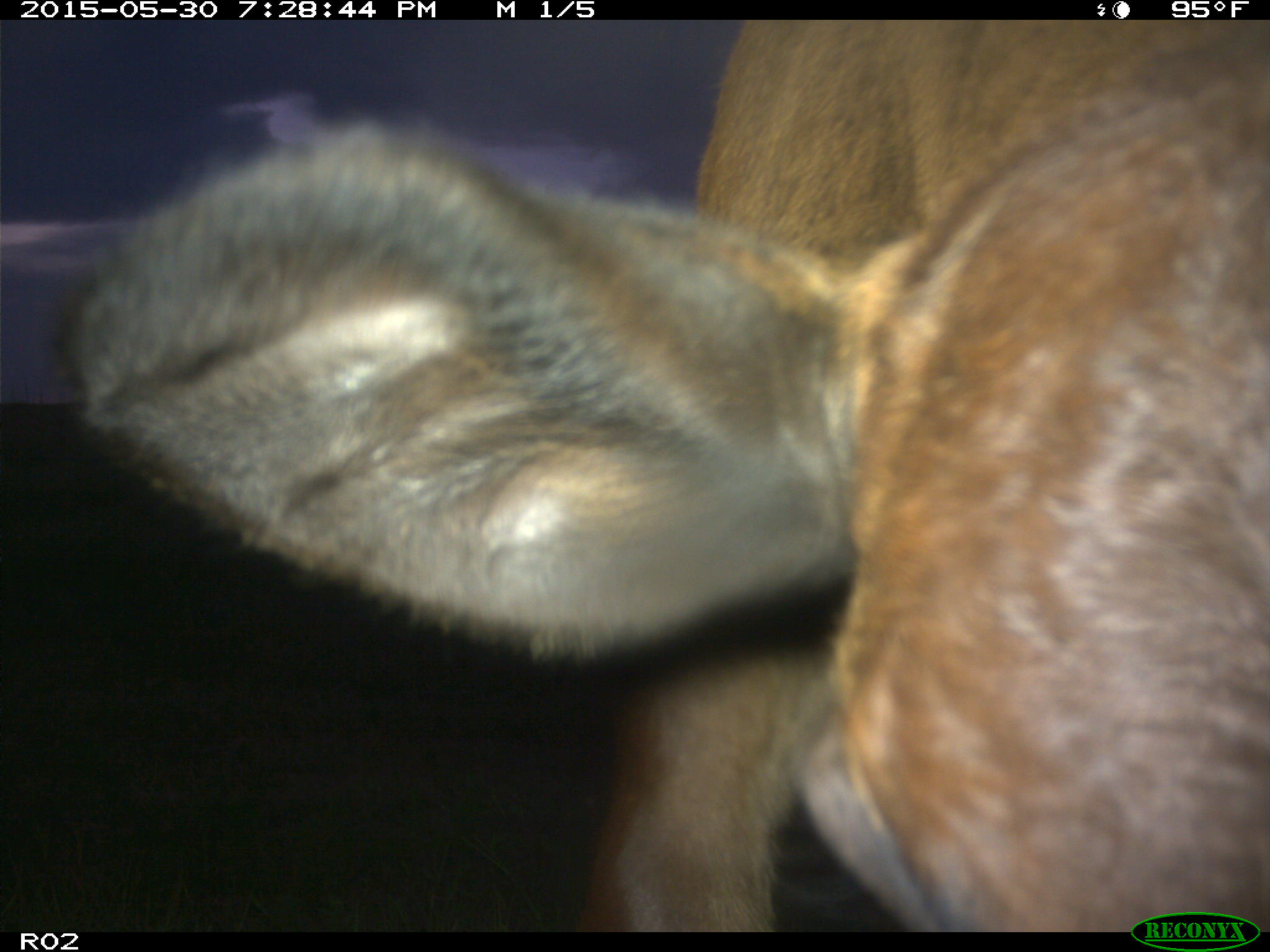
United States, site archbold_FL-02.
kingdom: Animalia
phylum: Chordata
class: Mammalia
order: Artiodactyla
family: Bovidae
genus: Bos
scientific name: Bos taurus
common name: domestic cow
Bos taurus (domestic cow).